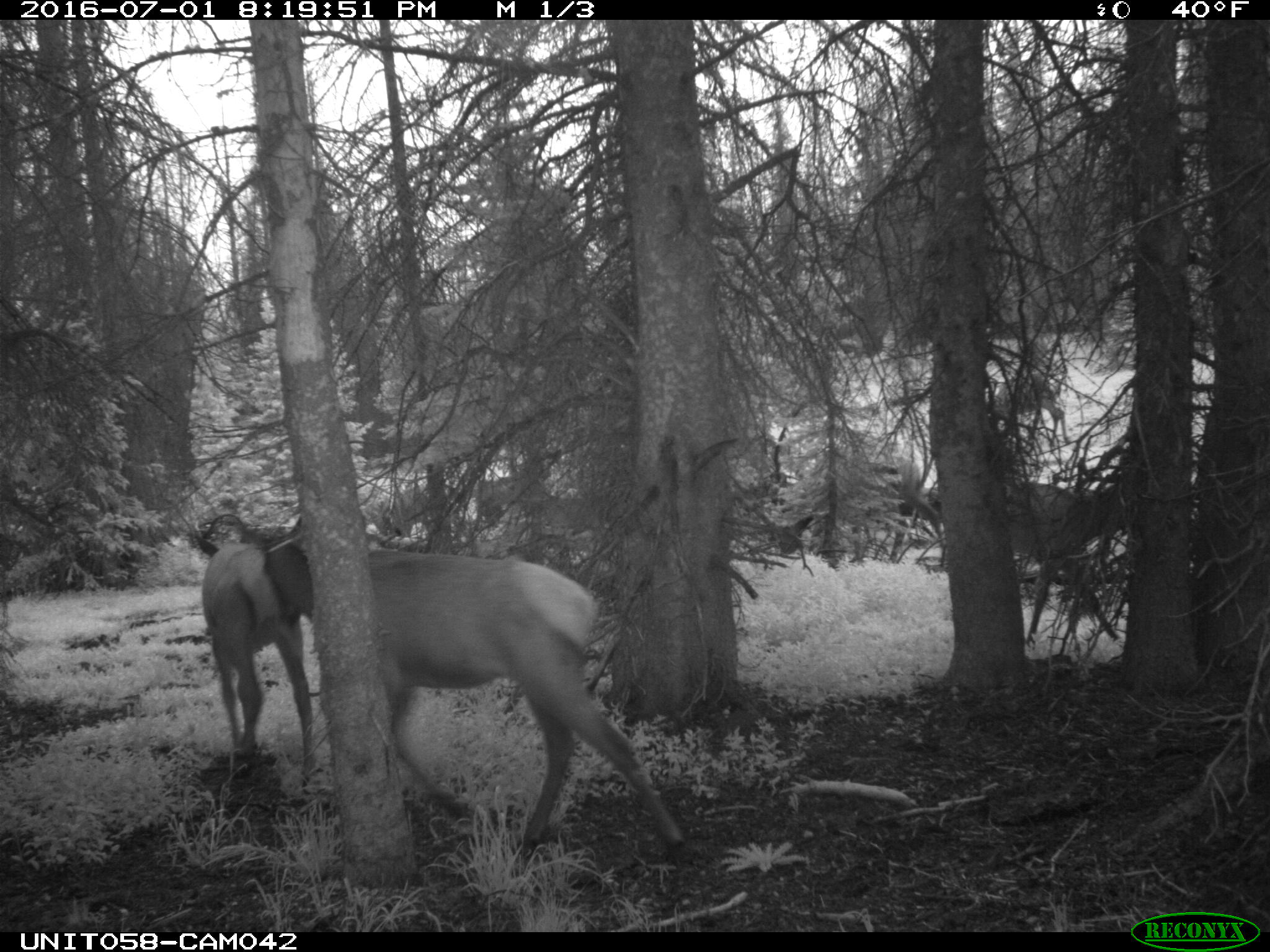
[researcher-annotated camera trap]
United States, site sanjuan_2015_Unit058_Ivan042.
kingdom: Animalia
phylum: Chordata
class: Mammalia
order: Artiodactyla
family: Cervidae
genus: Cervus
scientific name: Cervus elaphus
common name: red deer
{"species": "Cervus elaphus (red deer)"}